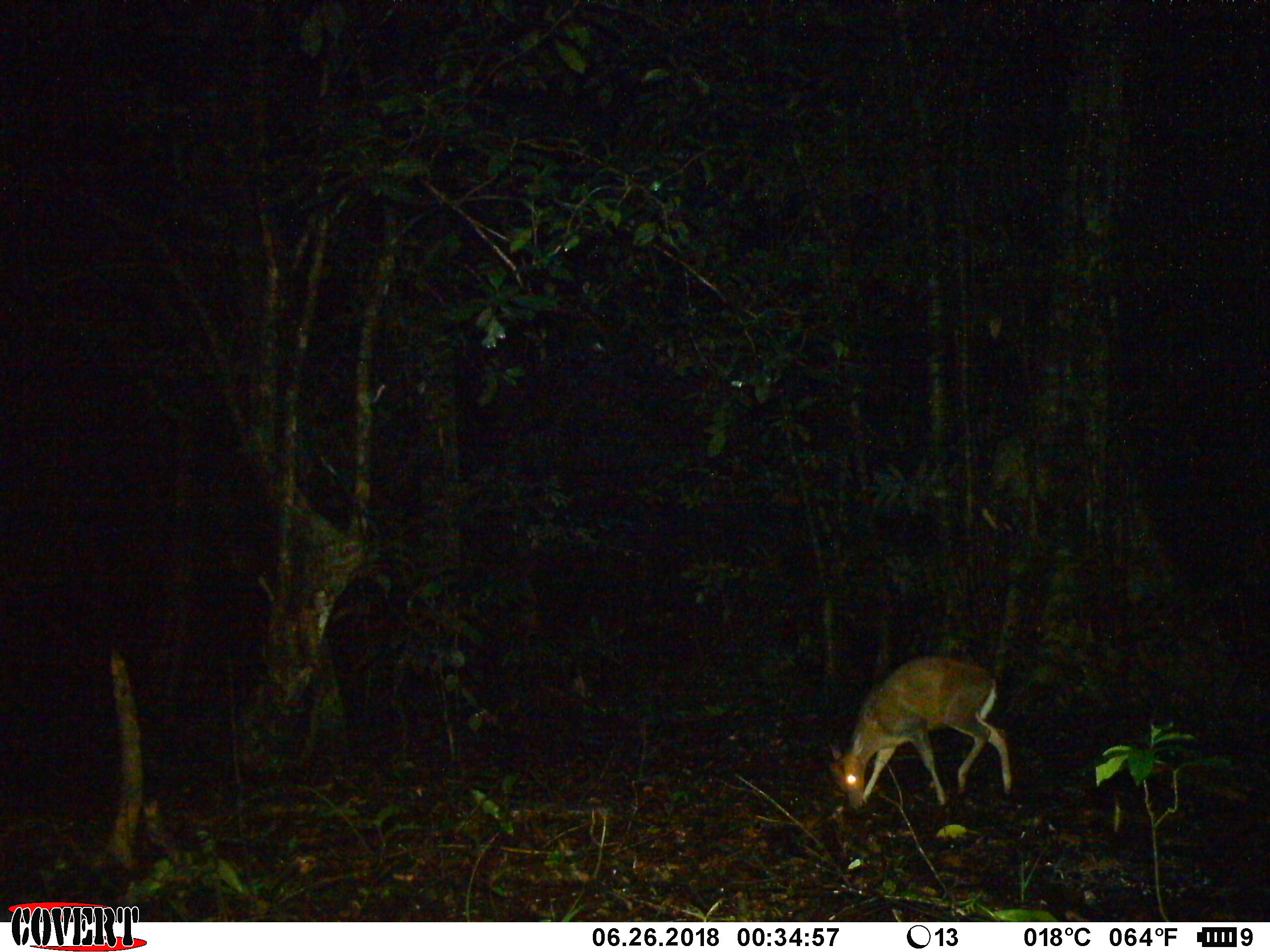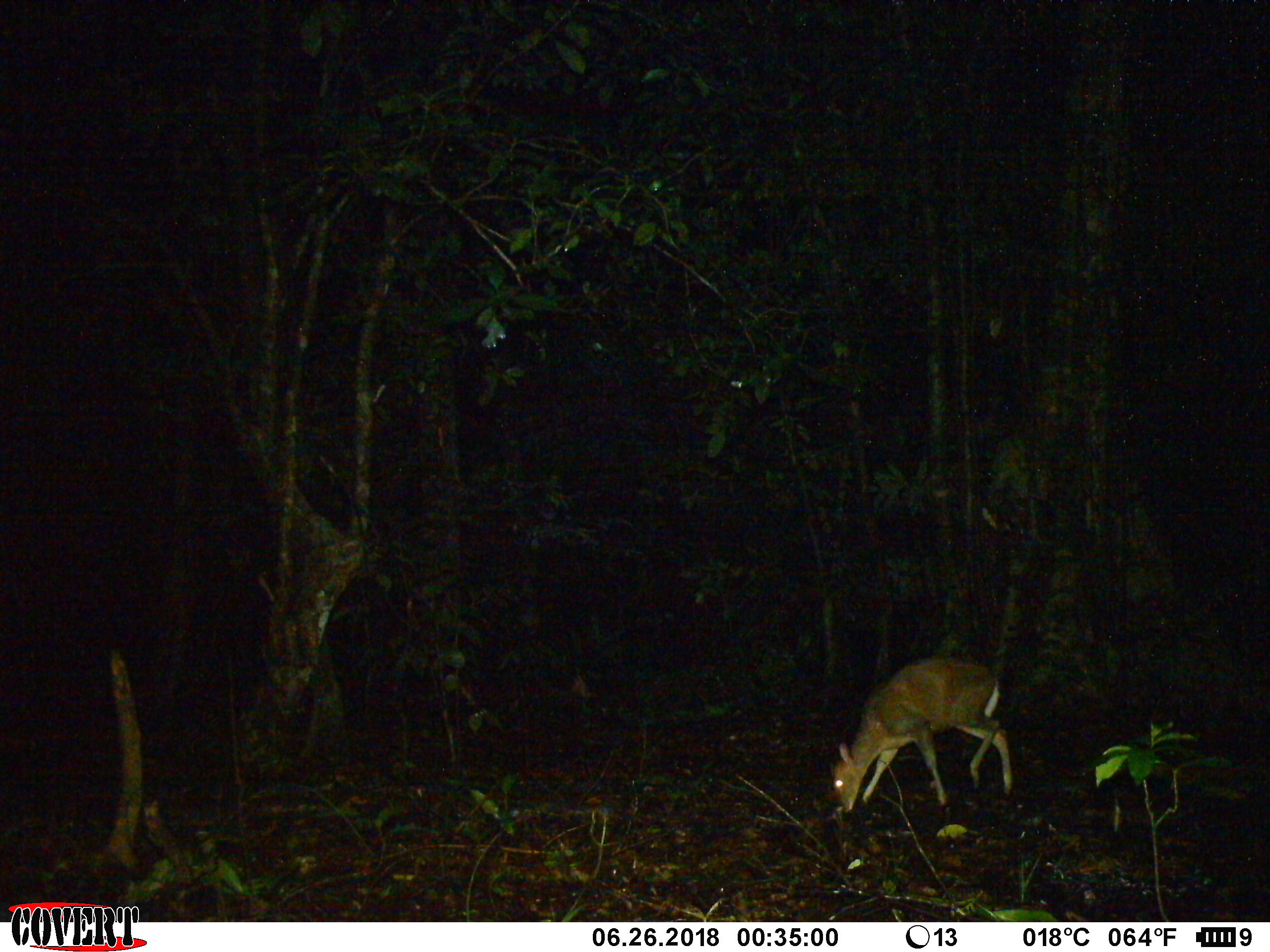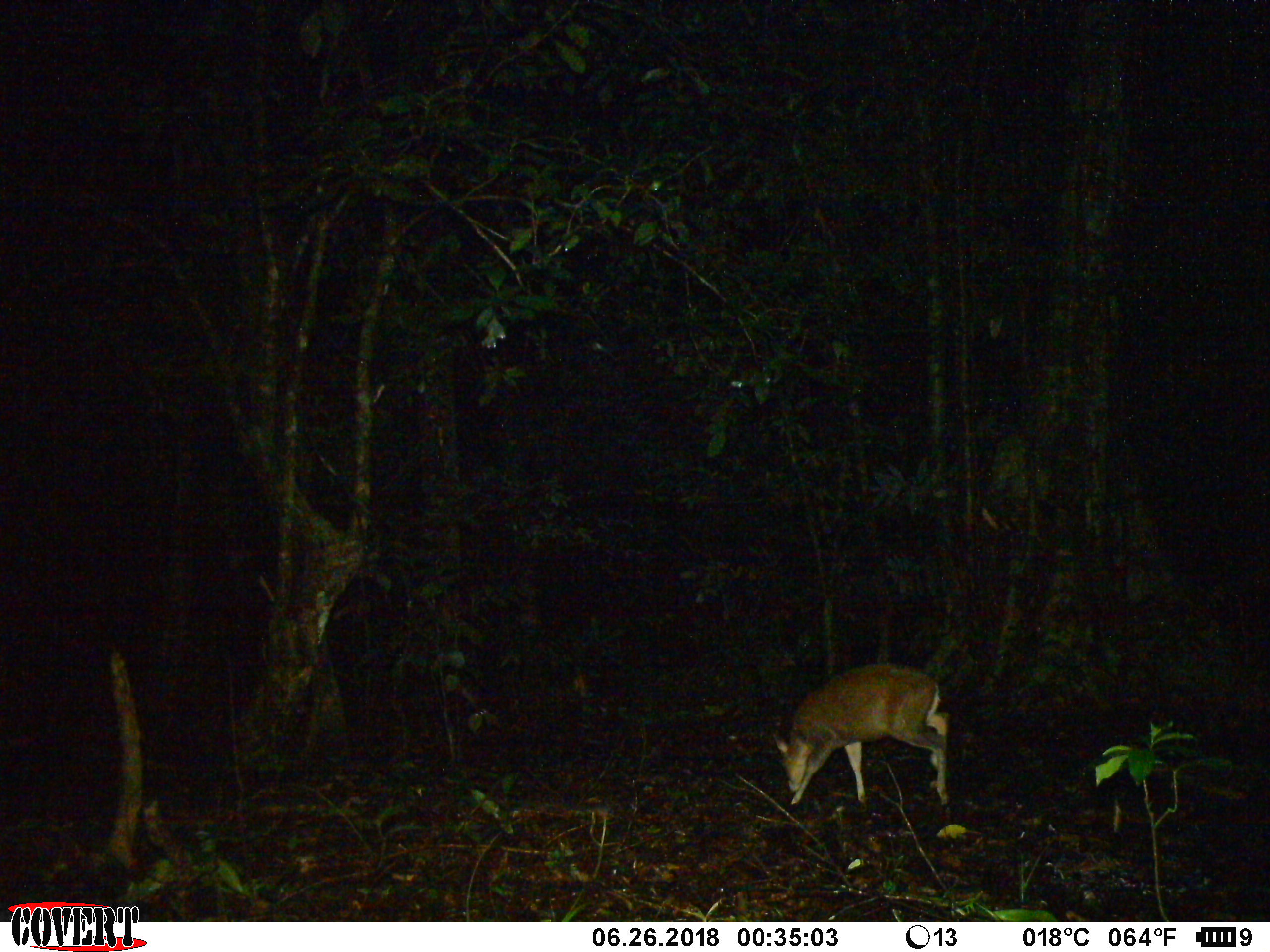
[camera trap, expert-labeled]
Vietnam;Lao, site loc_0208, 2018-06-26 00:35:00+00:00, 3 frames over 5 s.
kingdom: Animalia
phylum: Chordata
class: Mammalia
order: Artiodactyla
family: Cervidae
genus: Muntiacus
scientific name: Muntiacus rooseveltorum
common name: roosevelt's muntjac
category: roosevelts muntjac group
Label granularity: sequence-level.